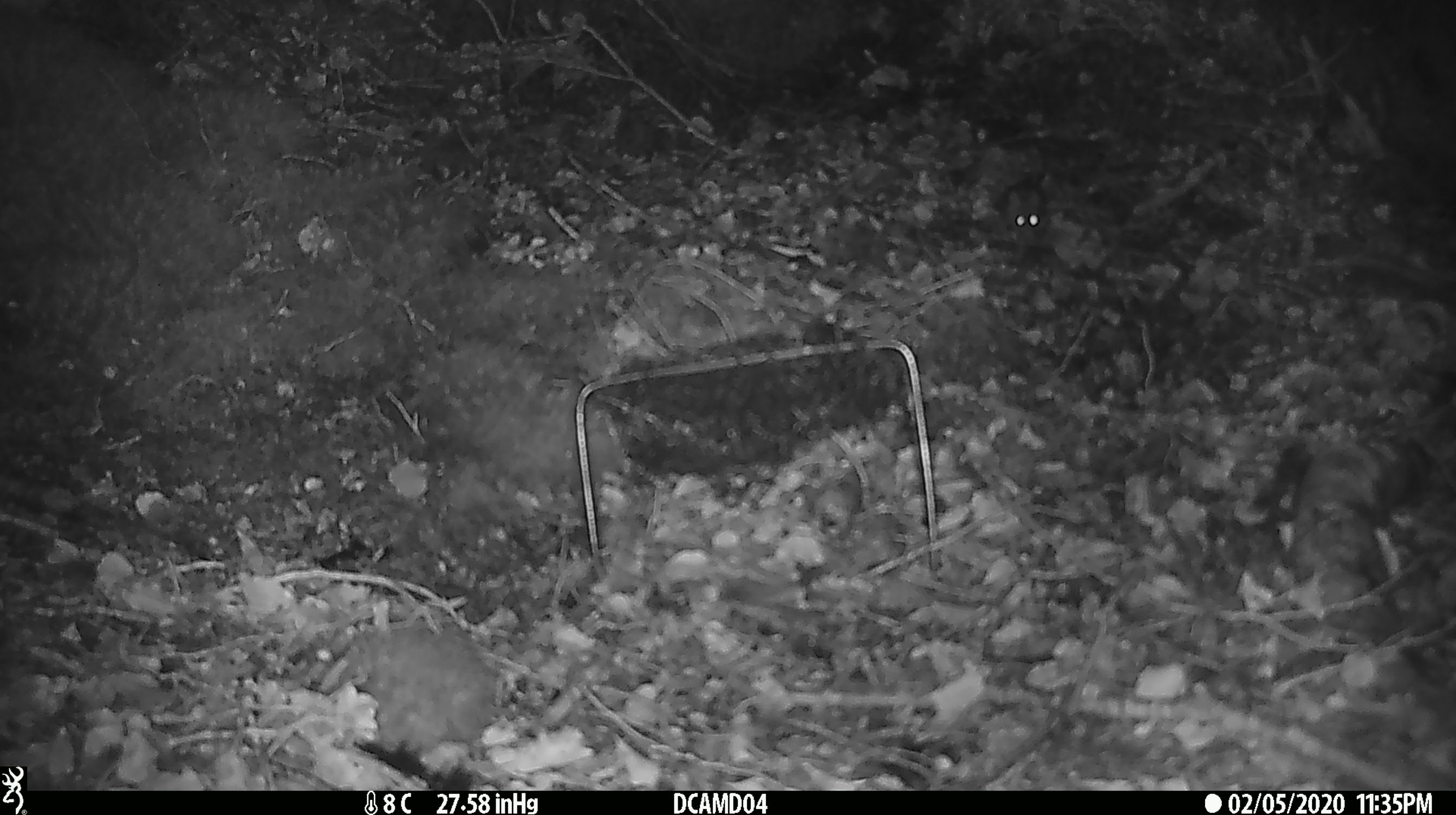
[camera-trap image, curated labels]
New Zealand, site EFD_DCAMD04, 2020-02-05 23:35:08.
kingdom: Animalia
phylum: Chordata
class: Mammalia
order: Rodentia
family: Muridae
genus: Mus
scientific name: Mus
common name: mouse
Mouse (Mus).